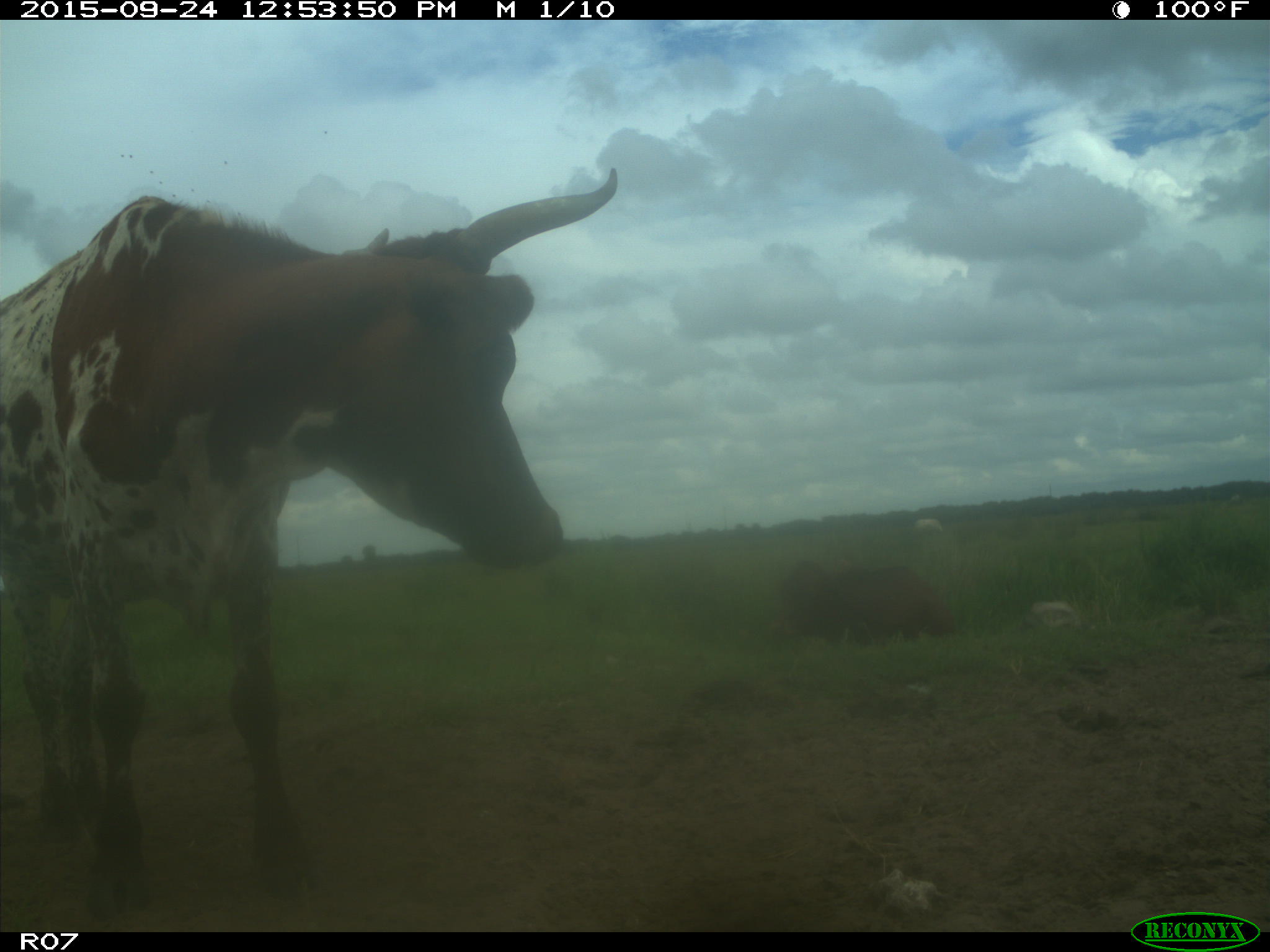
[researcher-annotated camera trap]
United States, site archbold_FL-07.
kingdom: Animalia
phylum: Chordata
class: Mammalia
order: Artiodactyla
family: Bovidae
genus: Bos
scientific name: Bos taurus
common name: domestic cow